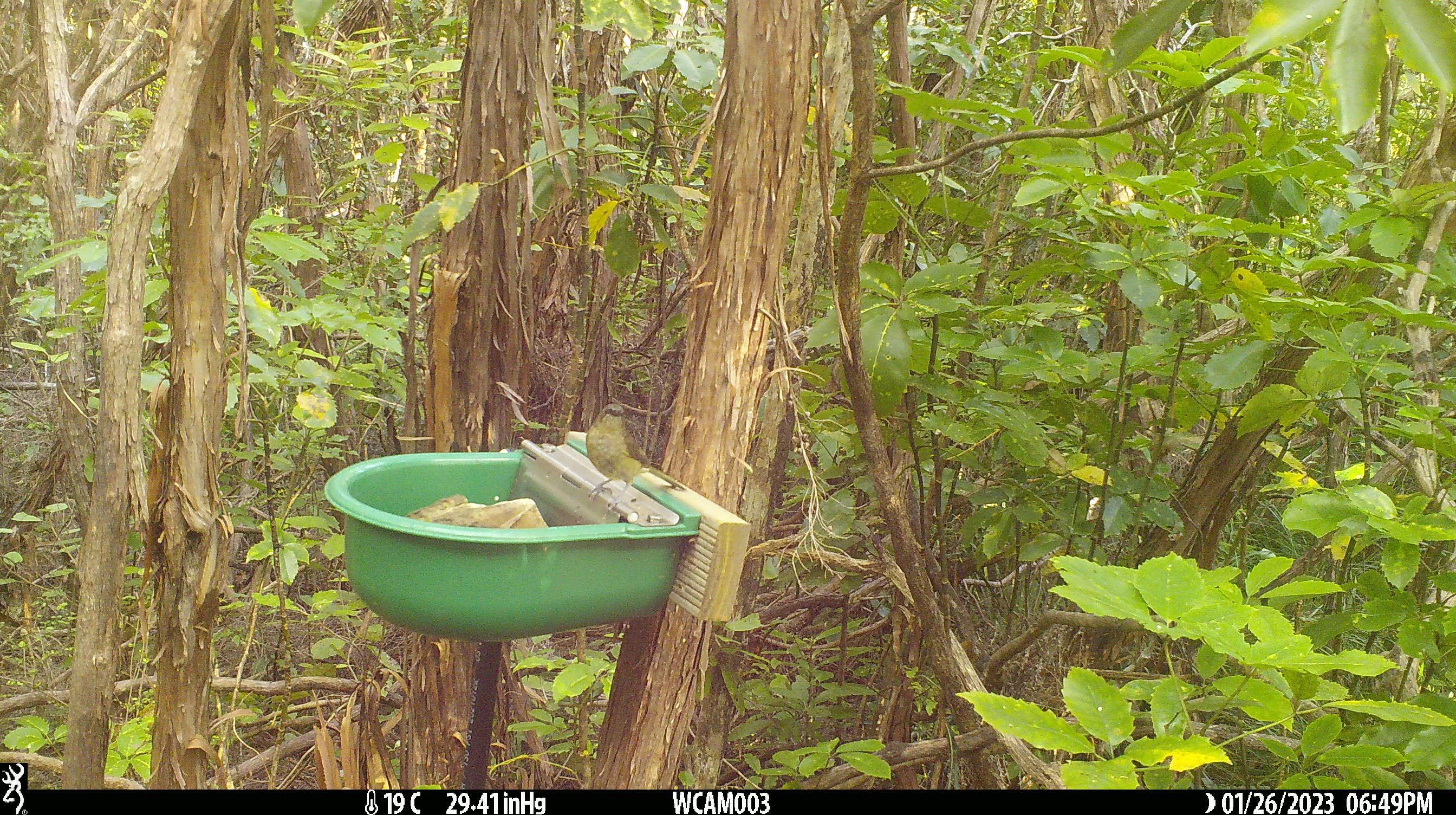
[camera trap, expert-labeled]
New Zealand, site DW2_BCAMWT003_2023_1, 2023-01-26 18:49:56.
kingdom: Animalia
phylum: Chordata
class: Aves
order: Passeriformes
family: Meliphagidae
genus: Anthornis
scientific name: Anthornis melanura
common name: new zealand bellbird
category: bellbird